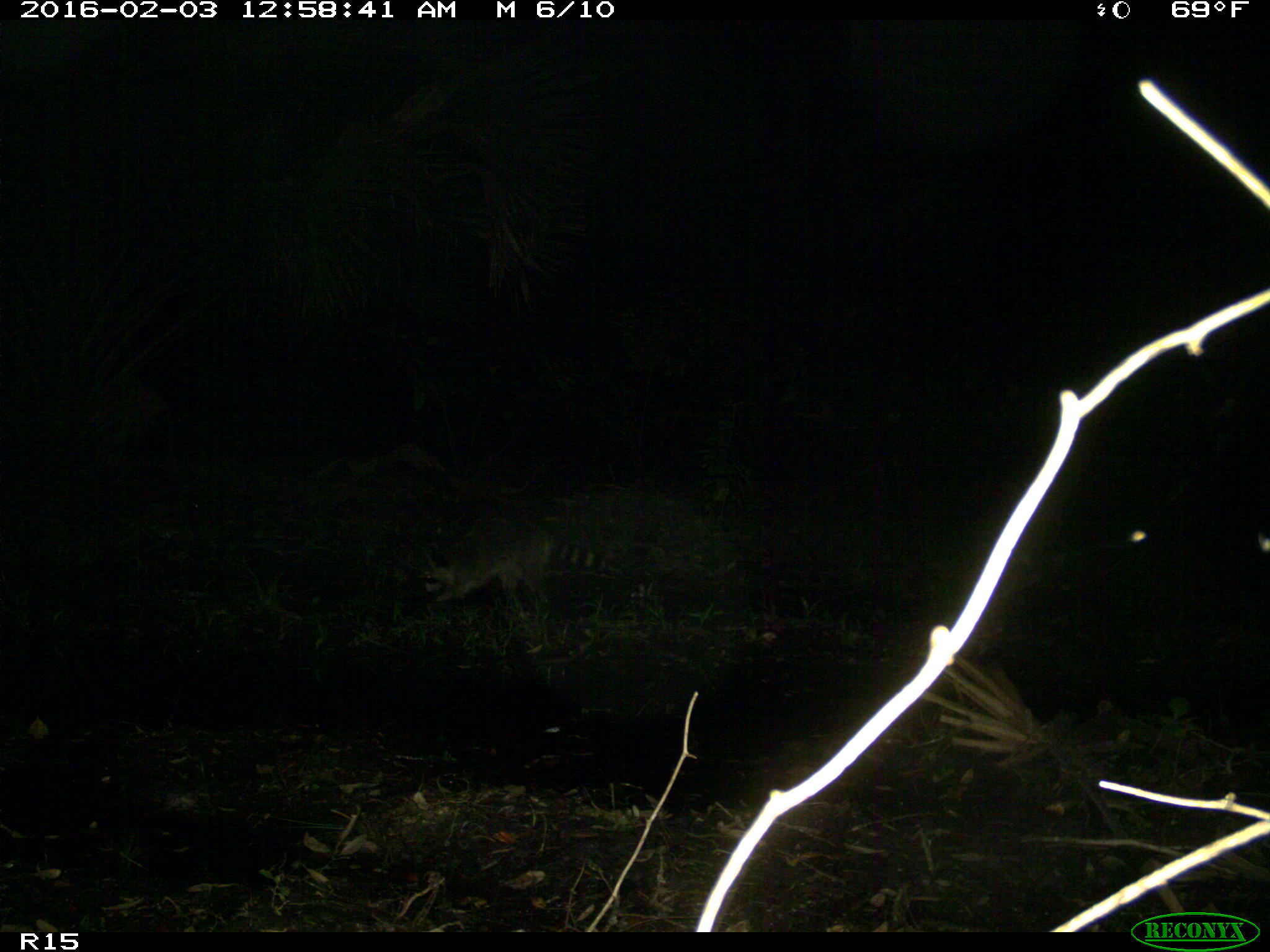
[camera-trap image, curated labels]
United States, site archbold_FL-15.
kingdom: Animalia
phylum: Chordata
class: Mammalia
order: Carnivora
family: Procyonidae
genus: Procyon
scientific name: Procyon lotor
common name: common raccoon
Procyon lotor (common raccoon).